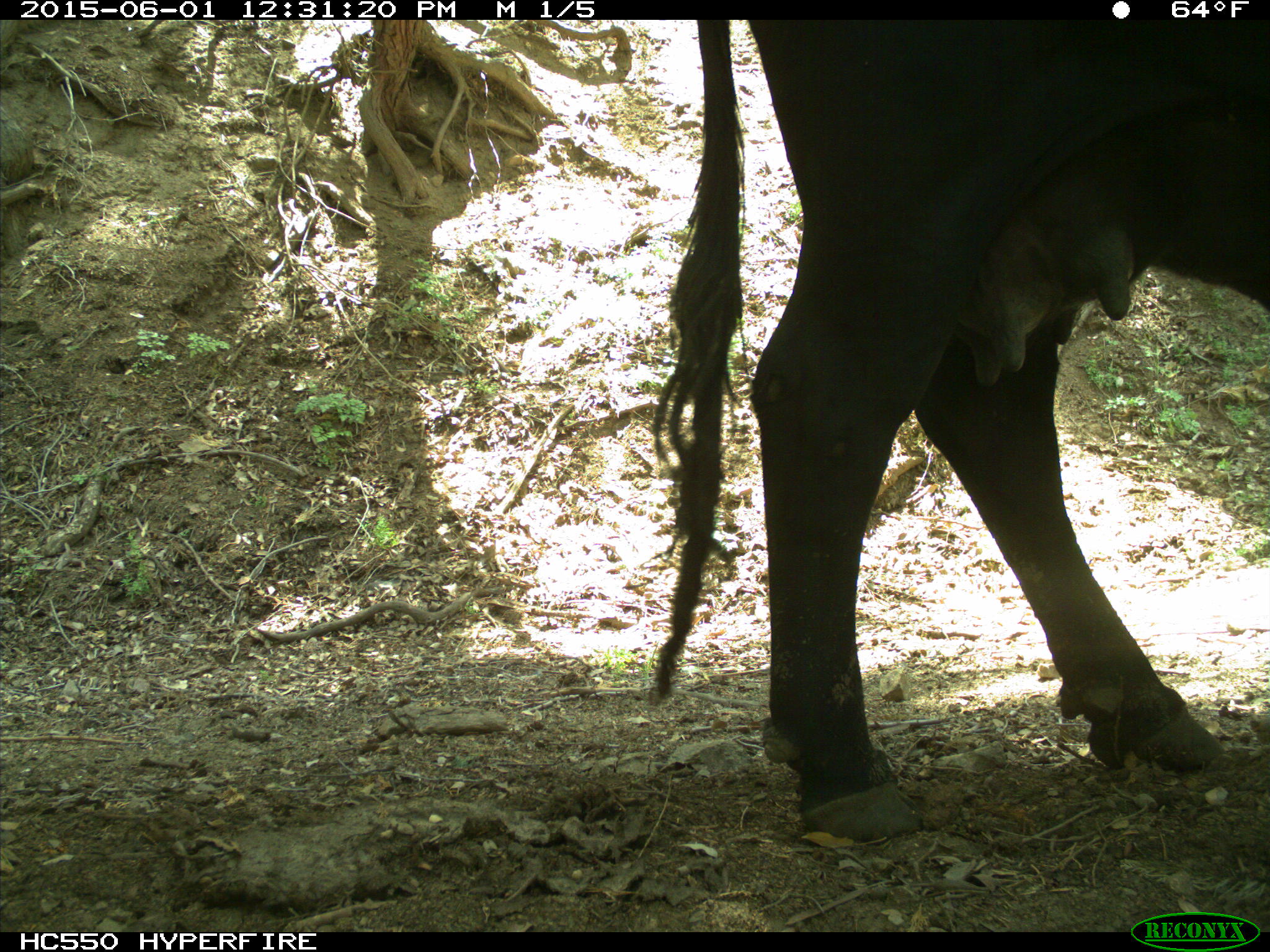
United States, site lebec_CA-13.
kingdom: Animalia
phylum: Chordata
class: Mammalia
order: Artiodactyla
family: Bovidae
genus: Bos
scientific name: Bos taurus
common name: domestic cow